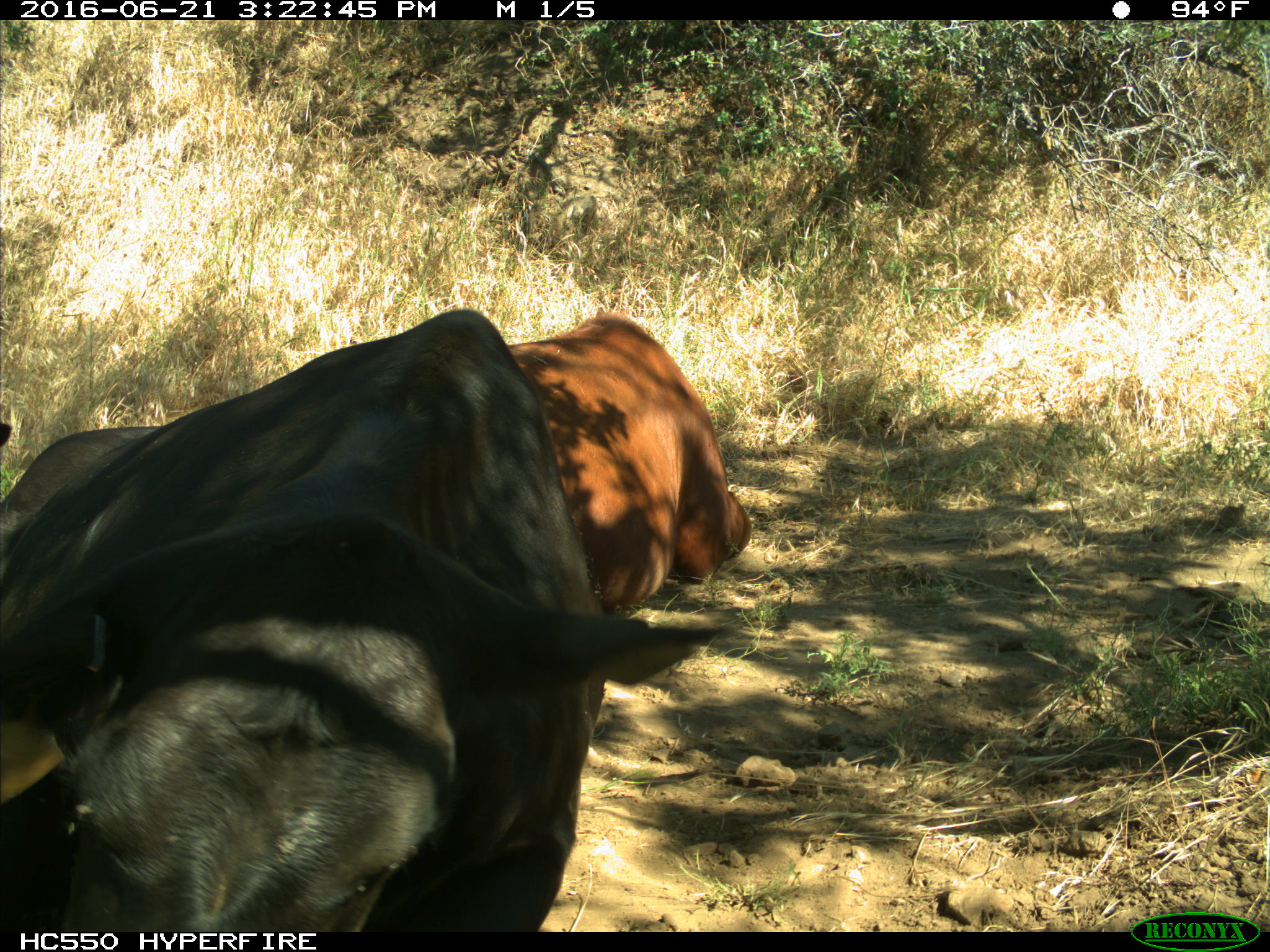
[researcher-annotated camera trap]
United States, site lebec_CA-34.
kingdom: Animalia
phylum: Chordata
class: Mammalia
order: Artiodactyla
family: Bovidae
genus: Bos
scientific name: Bos taurus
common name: domestic cow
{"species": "Bos taurus (domestic cow)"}